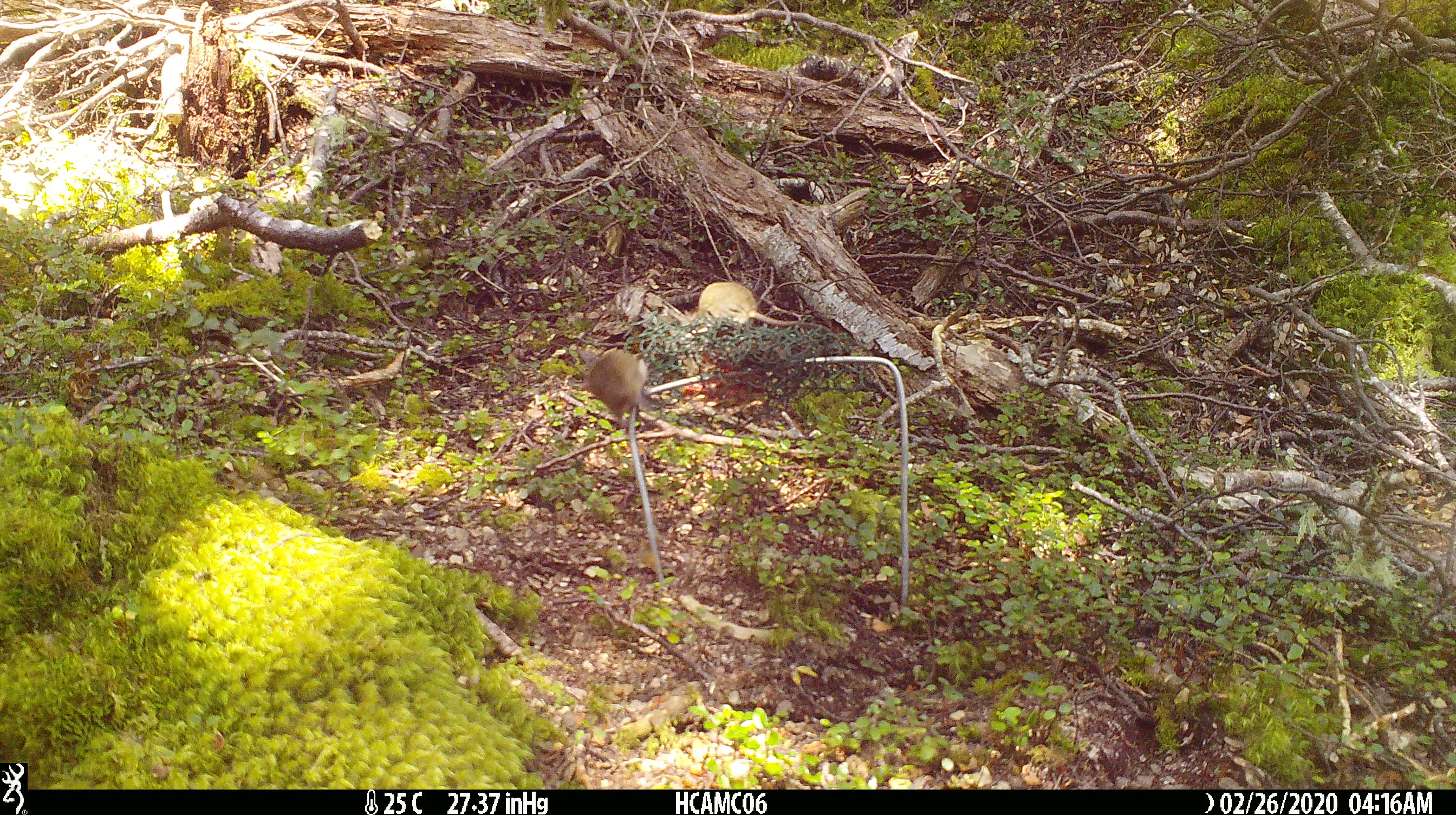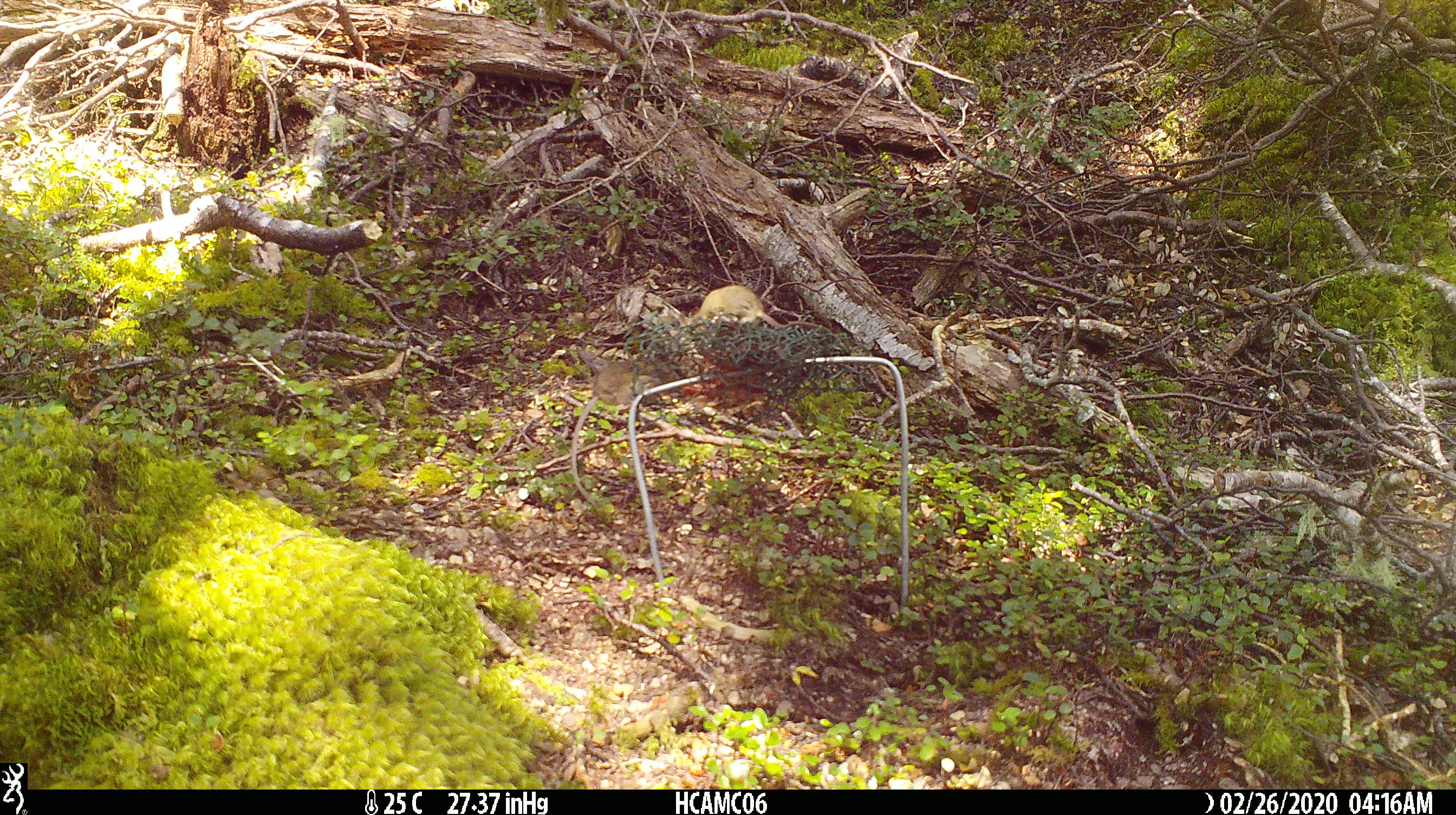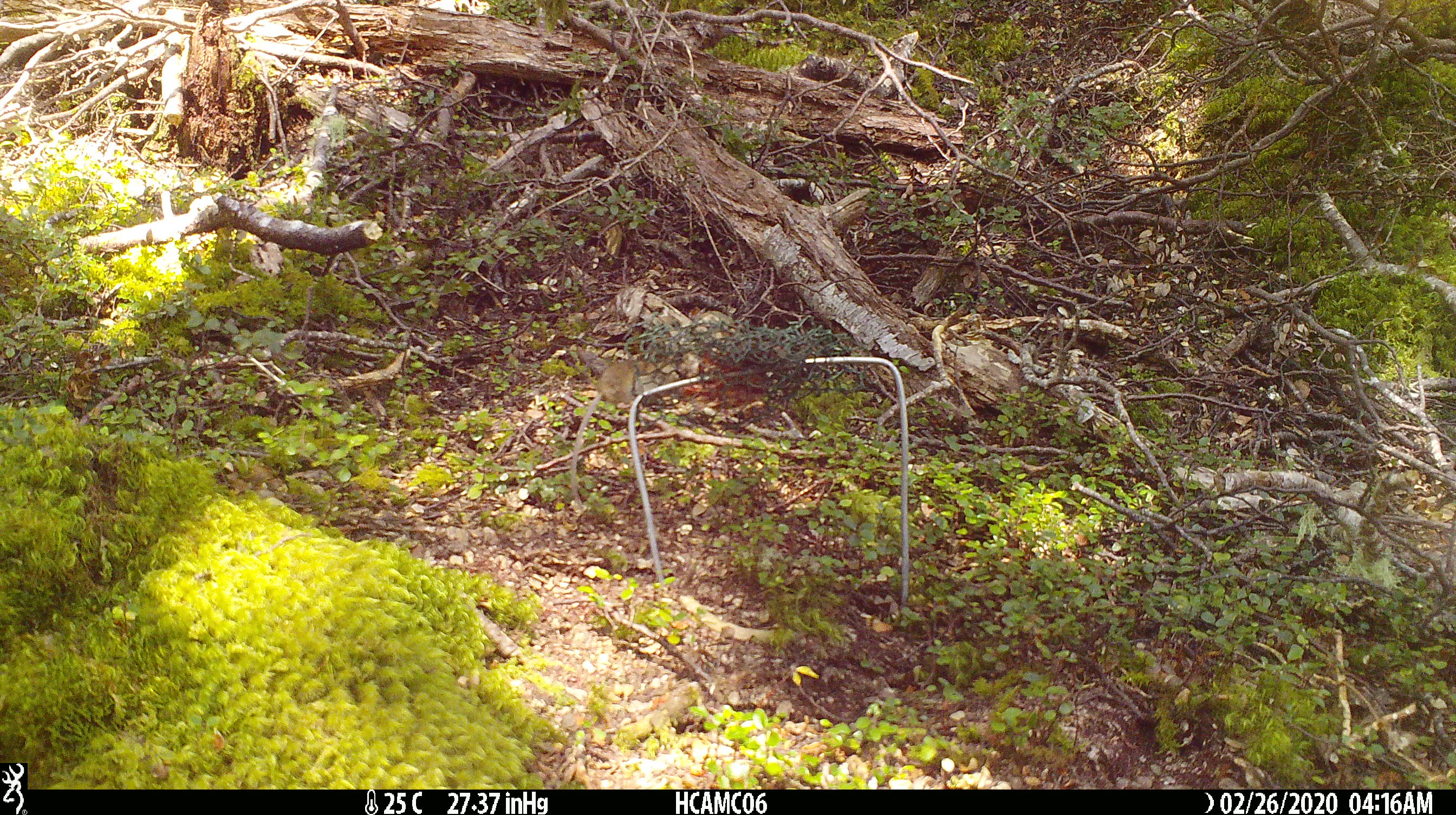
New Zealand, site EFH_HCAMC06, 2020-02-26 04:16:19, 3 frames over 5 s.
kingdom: Animalia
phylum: Chordata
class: Mammalia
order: Rodentia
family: Muridae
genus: Mus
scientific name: Mus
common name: mouse